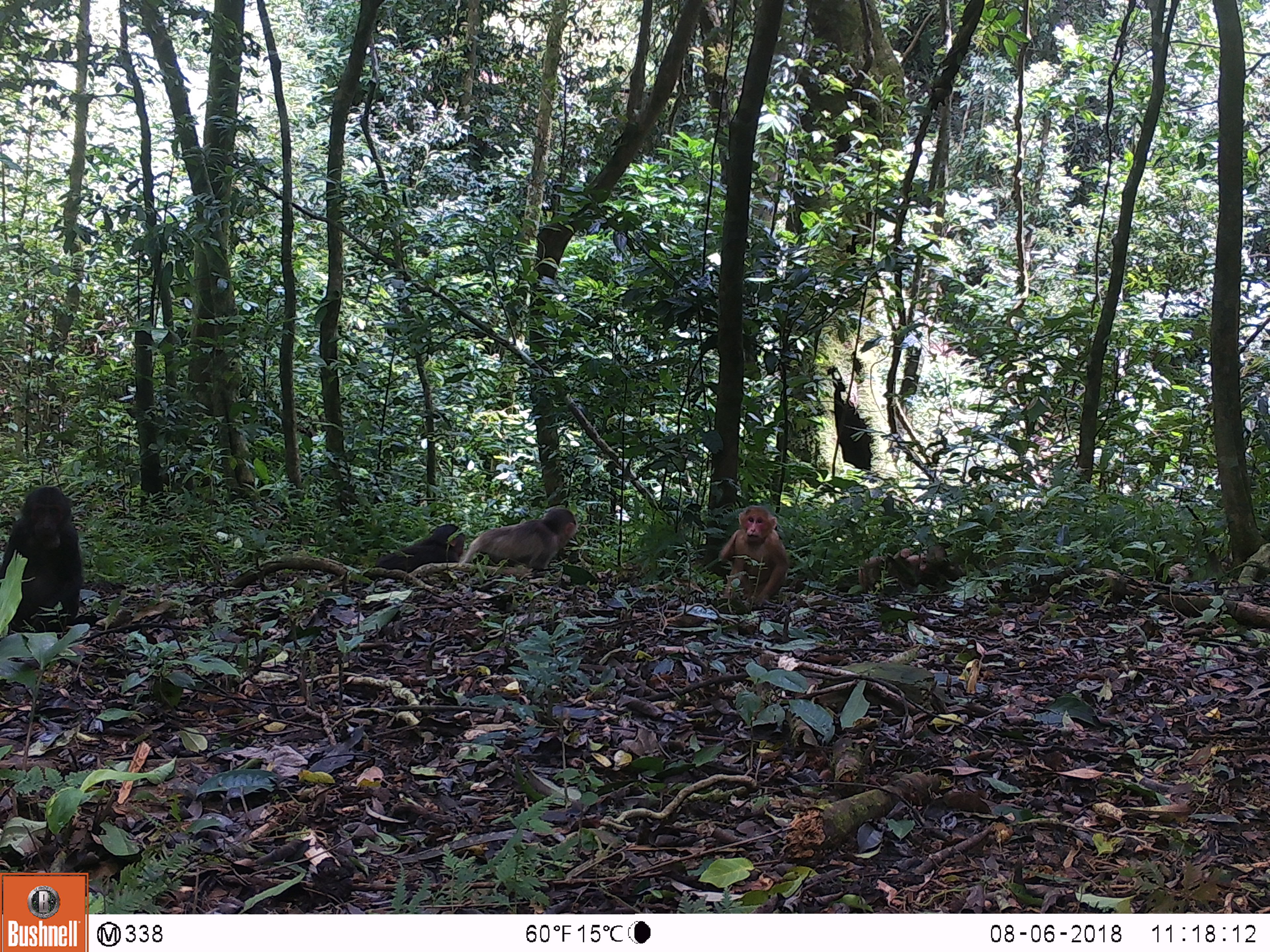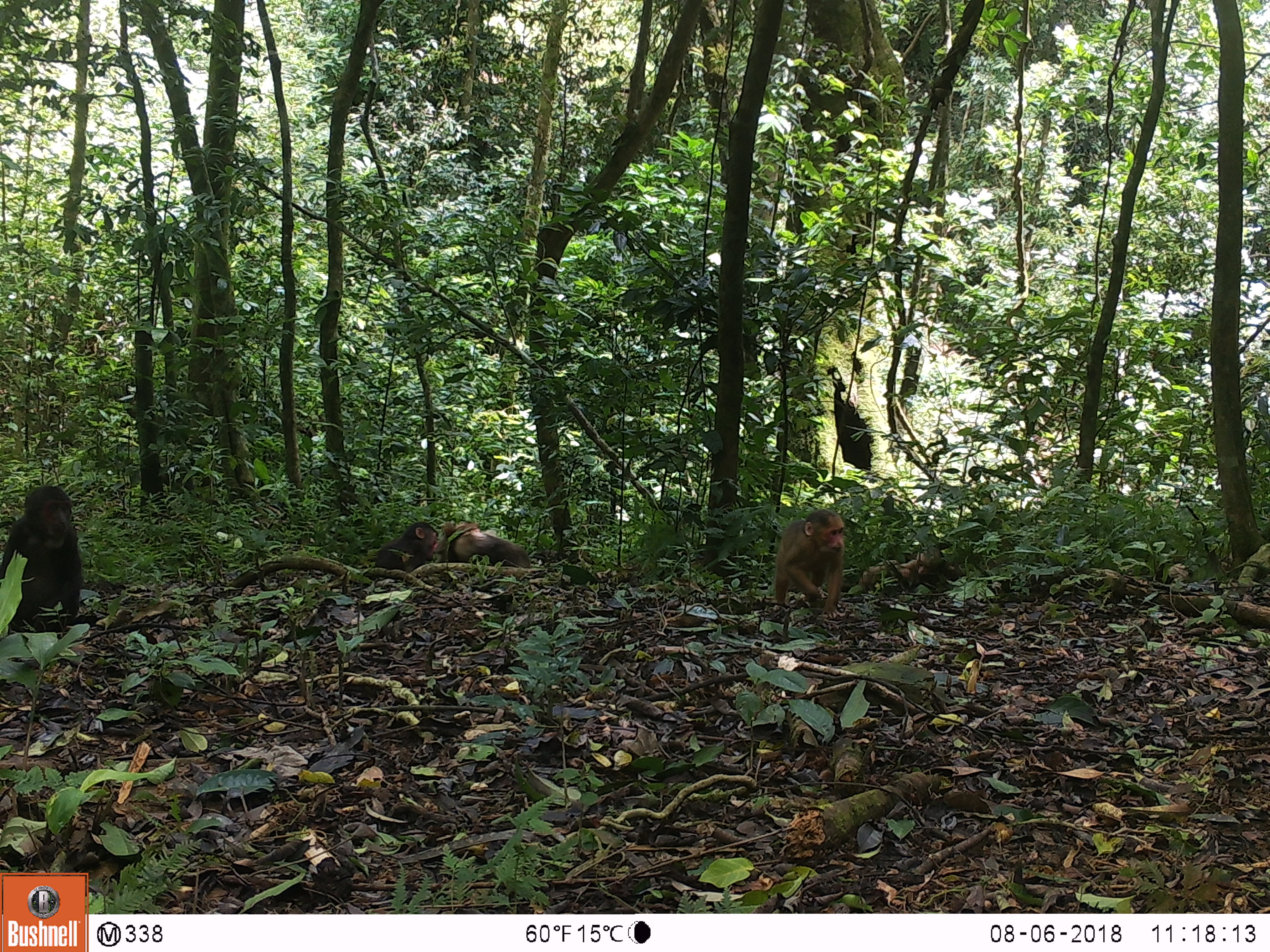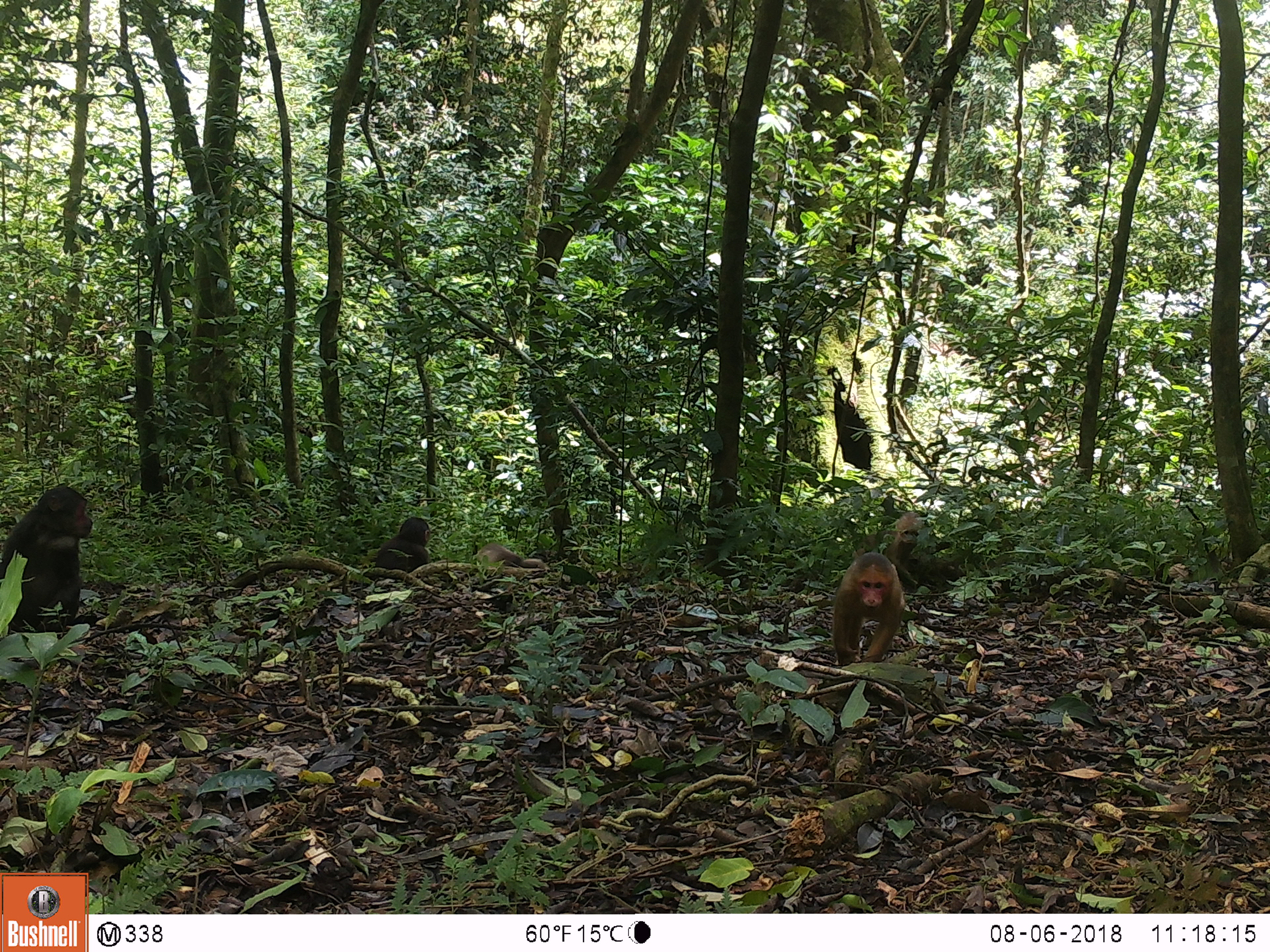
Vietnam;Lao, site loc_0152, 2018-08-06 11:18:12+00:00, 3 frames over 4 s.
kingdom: Animalia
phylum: Chordata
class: Mammalia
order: Primates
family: Cercopithecidae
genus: Macaca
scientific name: Macaca arctoides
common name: stump-tailed macaque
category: stump tailed macaque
Stump tailed macaque (stump-tailed macaque) (Macaca arctoides). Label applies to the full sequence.